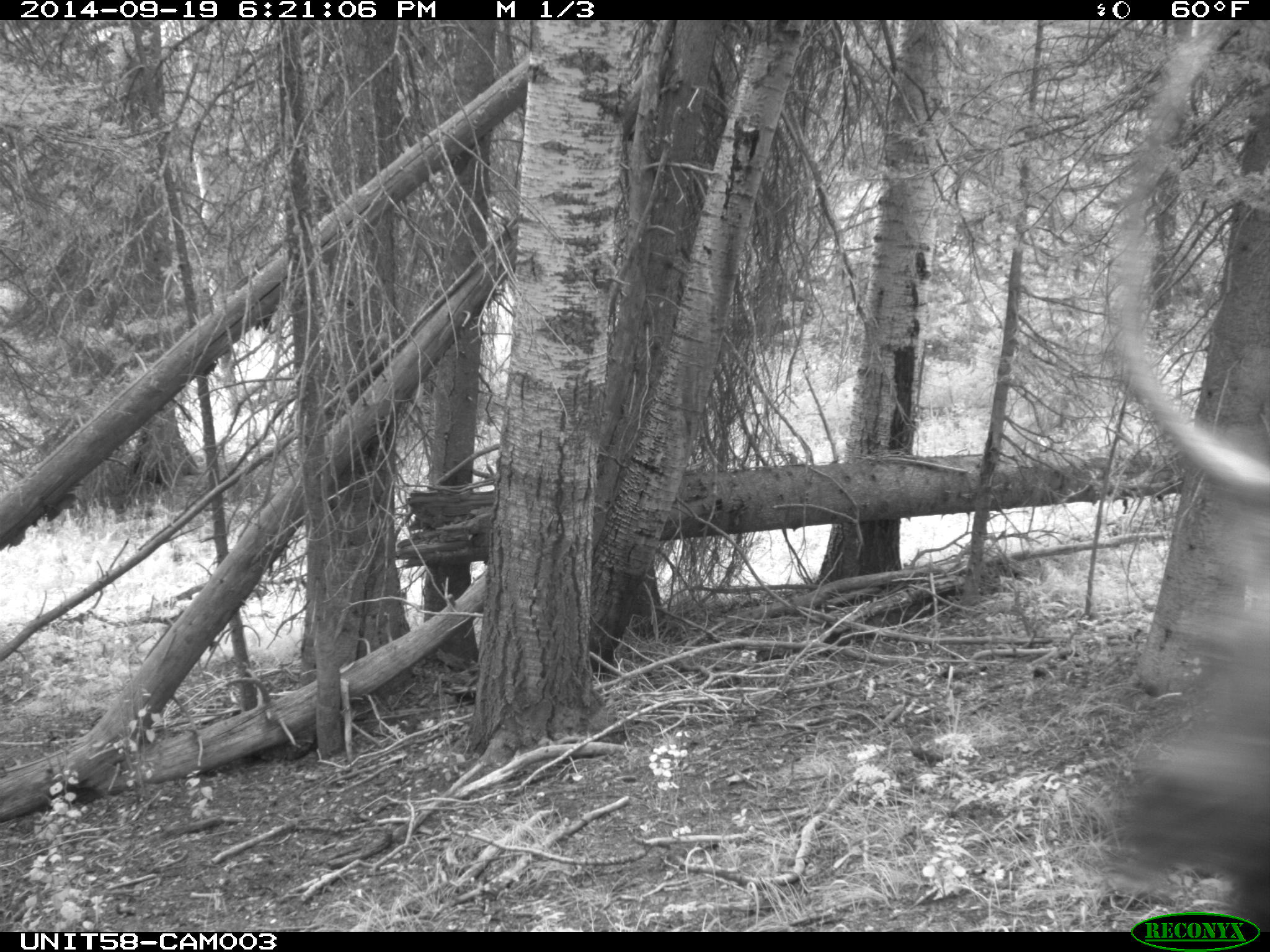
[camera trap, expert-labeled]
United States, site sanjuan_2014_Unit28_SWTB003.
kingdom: Animalia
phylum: Chordata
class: Mammalia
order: Artiodactyla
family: Cervidae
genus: Cervus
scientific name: Cervus elaphus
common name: red deer